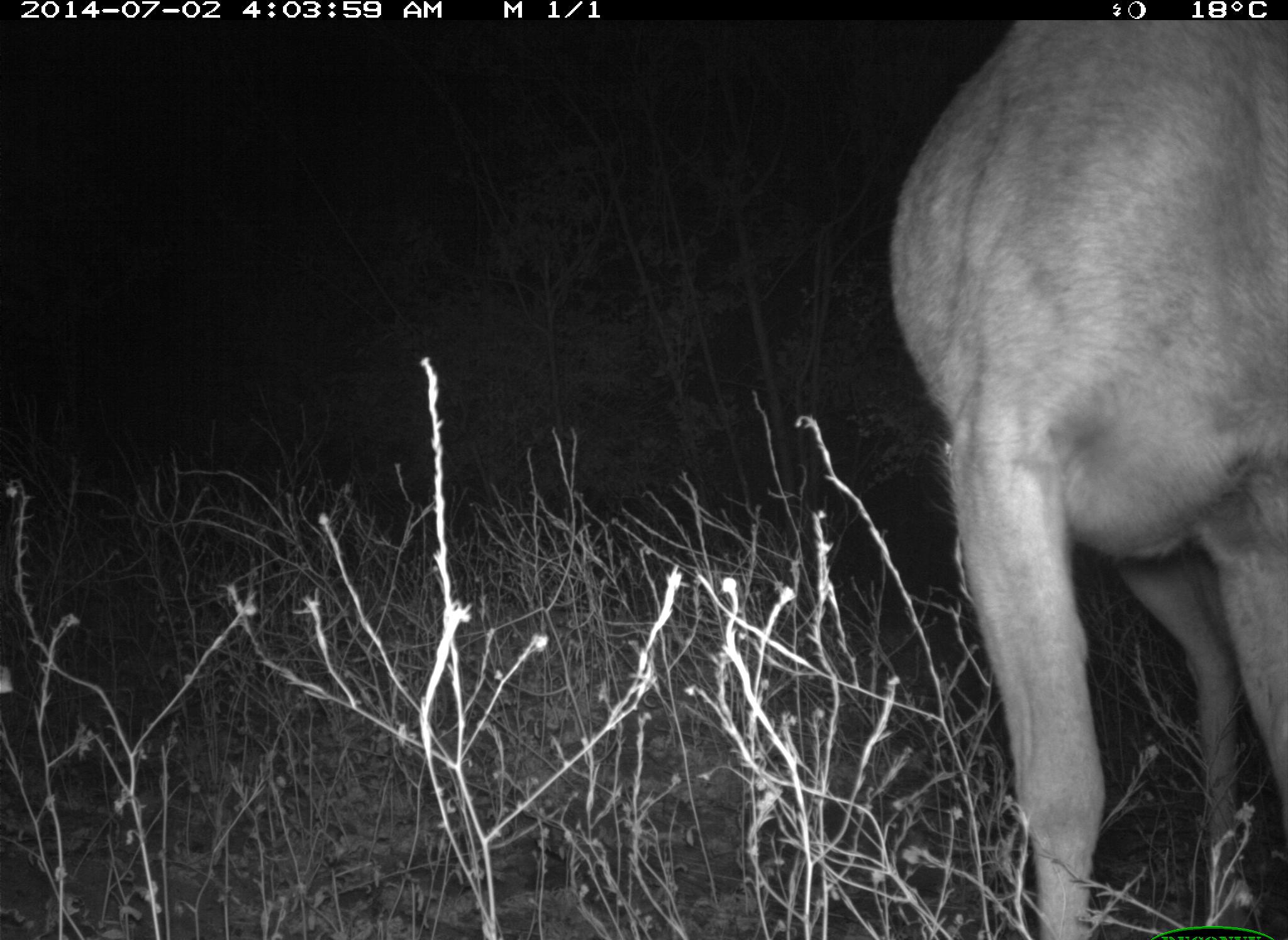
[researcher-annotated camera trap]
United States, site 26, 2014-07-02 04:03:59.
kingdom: Animalia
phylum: Chordata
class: Mammalia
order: Artiodactyla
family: Cervidae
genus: Odocoileus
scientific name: Odocoileus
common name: deer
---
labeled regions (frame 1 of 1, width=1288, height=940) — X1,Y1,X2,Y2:
deer: 888,18,1287,940